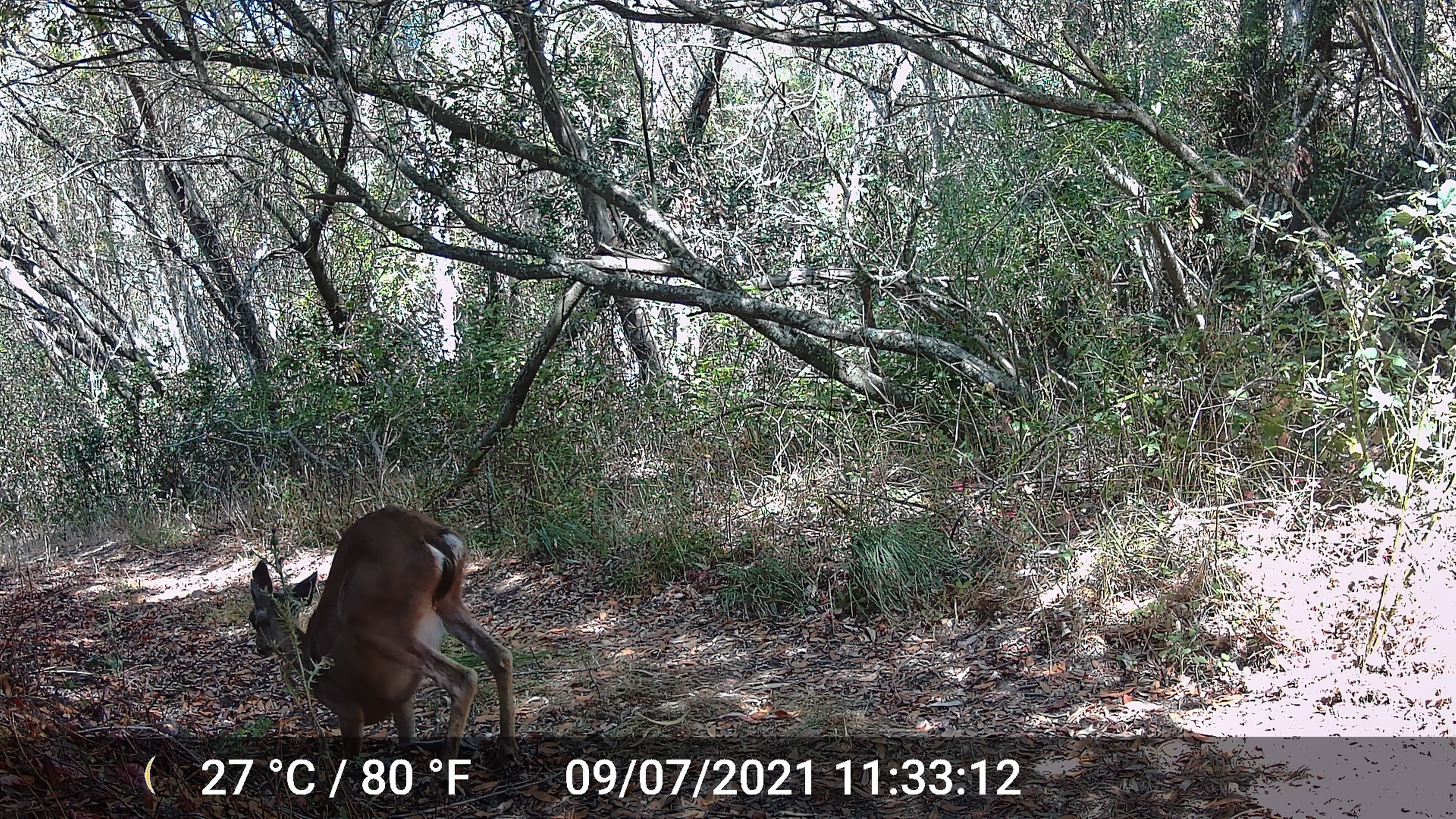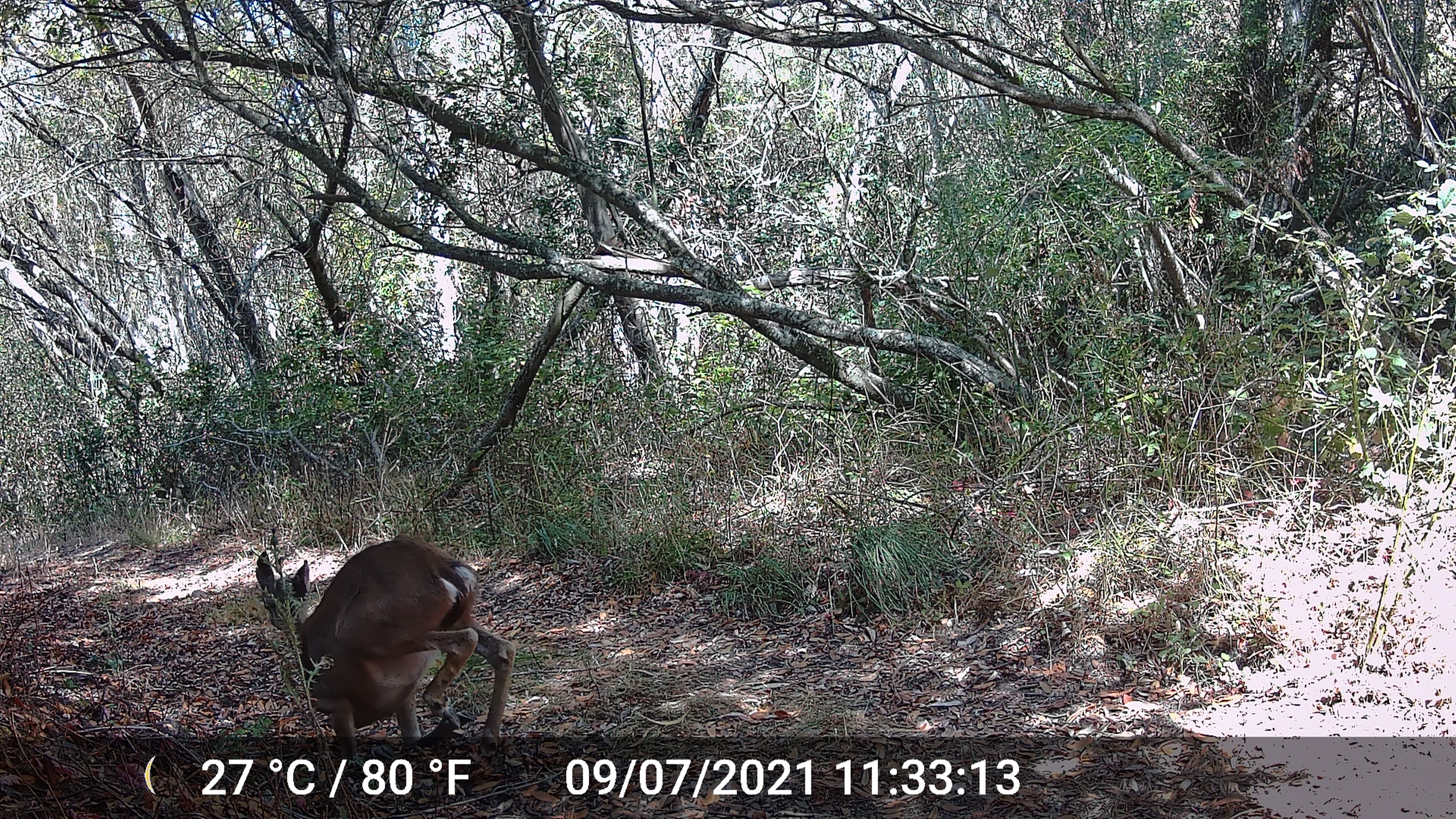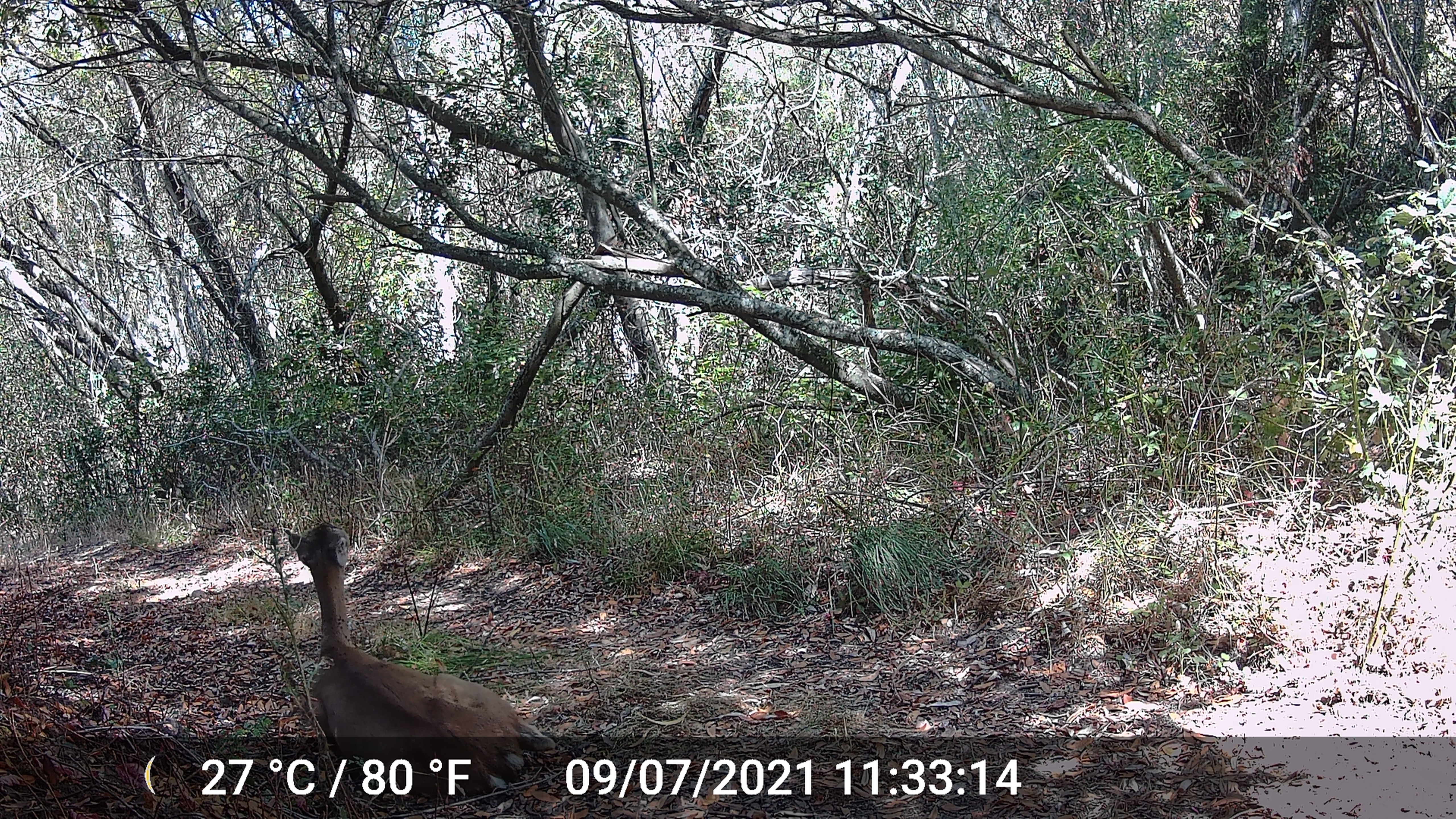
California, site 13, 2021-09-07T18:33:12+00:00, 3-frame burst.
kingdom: Animalia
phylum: Chordata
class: Mammalia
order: Artiodactyla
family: Cervidae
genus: Odocoileus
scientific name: Odocoileus hemionus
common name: mule deer